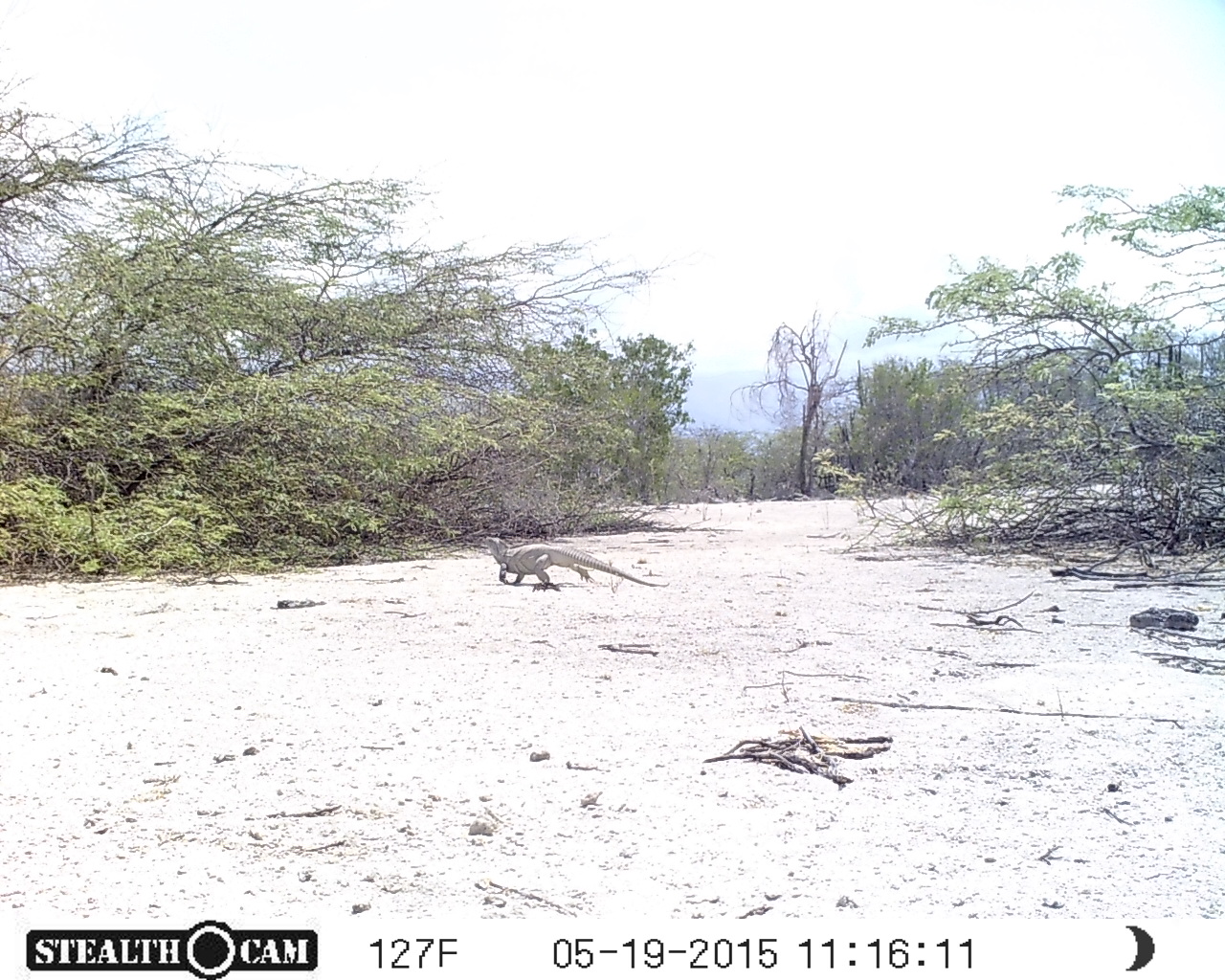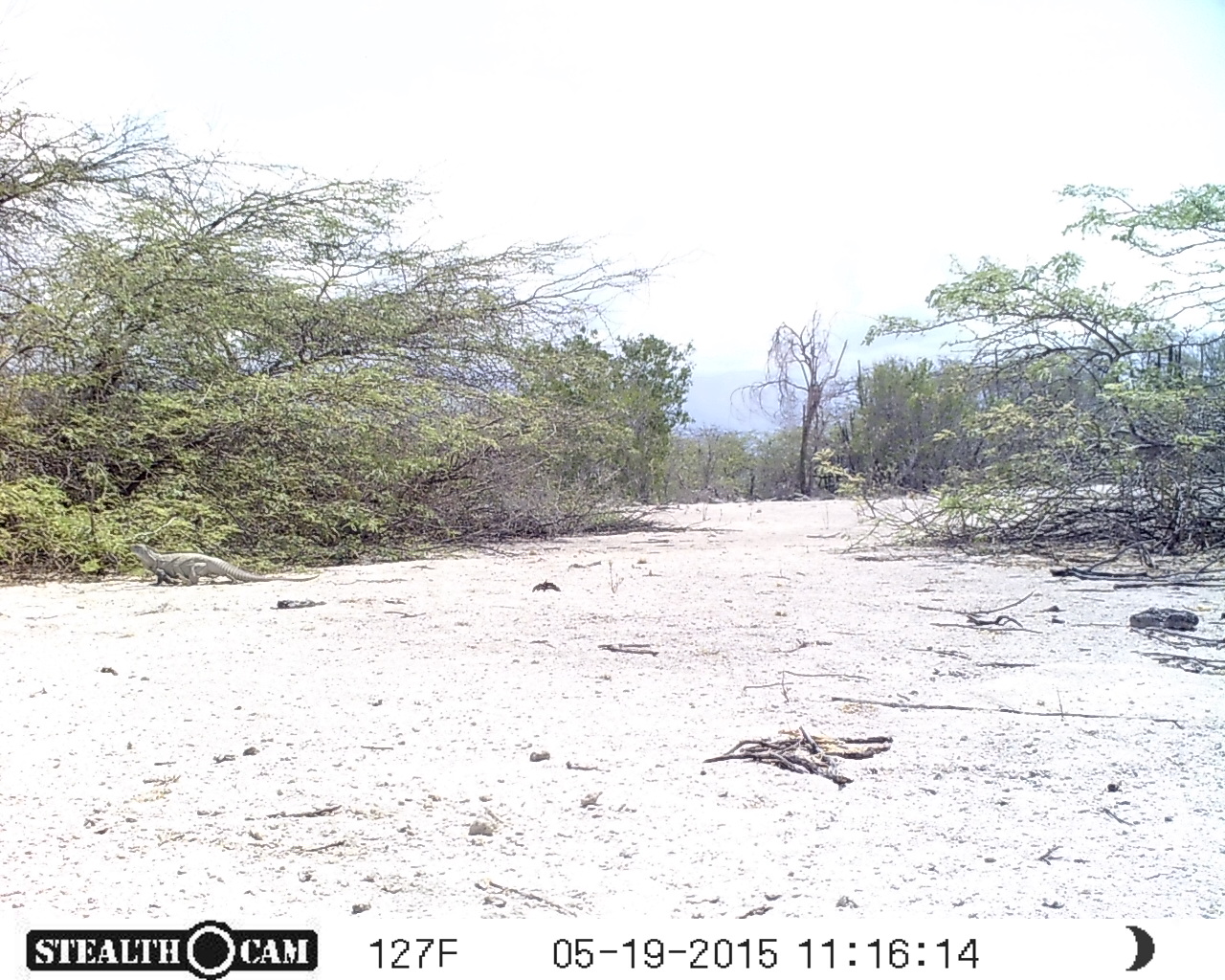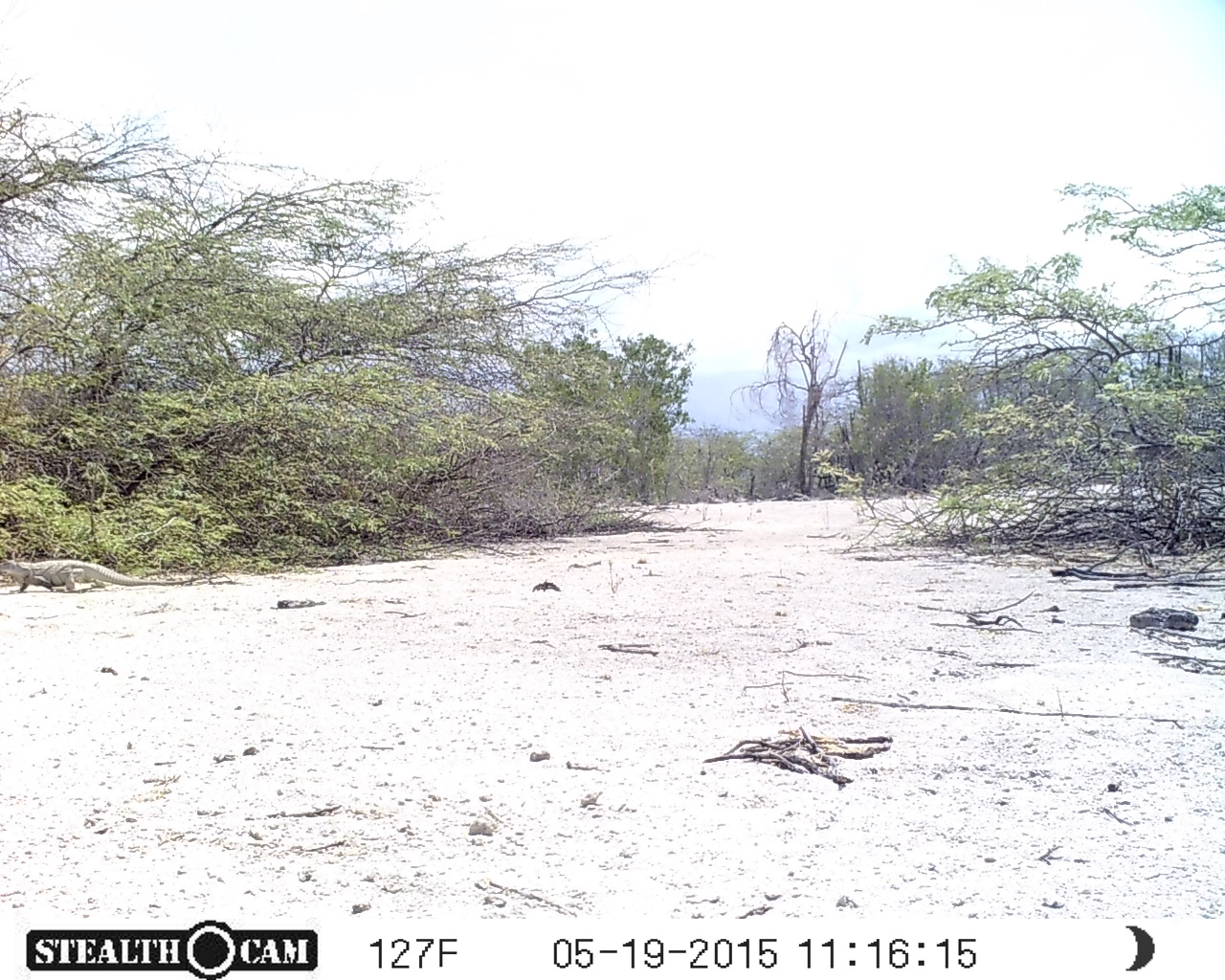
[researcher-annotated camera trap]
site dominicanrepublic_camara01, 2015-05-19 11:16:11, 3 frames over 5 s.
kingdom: Animalia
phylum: Chordata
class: Reptilia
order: Squamata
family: Iguanidae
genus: Iguana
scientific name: Iguana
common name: typical iguanas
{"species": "Iguana (typical iguanas)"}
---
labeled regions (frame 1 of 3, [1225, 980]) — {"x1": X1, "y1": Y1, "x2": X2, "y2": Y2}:
iguana: {"x1": 478, "y1": 533, "x2": 664, "y2": 593}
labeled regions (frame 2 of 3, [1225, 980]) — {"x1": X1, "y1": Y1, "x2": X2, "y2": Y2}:
iguana: {"x1": 126, "y1": 539, "x2": 324, "y2": 592}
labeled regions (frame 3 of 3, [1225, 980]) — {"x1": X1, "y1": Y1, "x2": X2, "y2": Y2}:
iguana: {"x1": 0, "y1": 550, "x2": 192, "y2": 590}